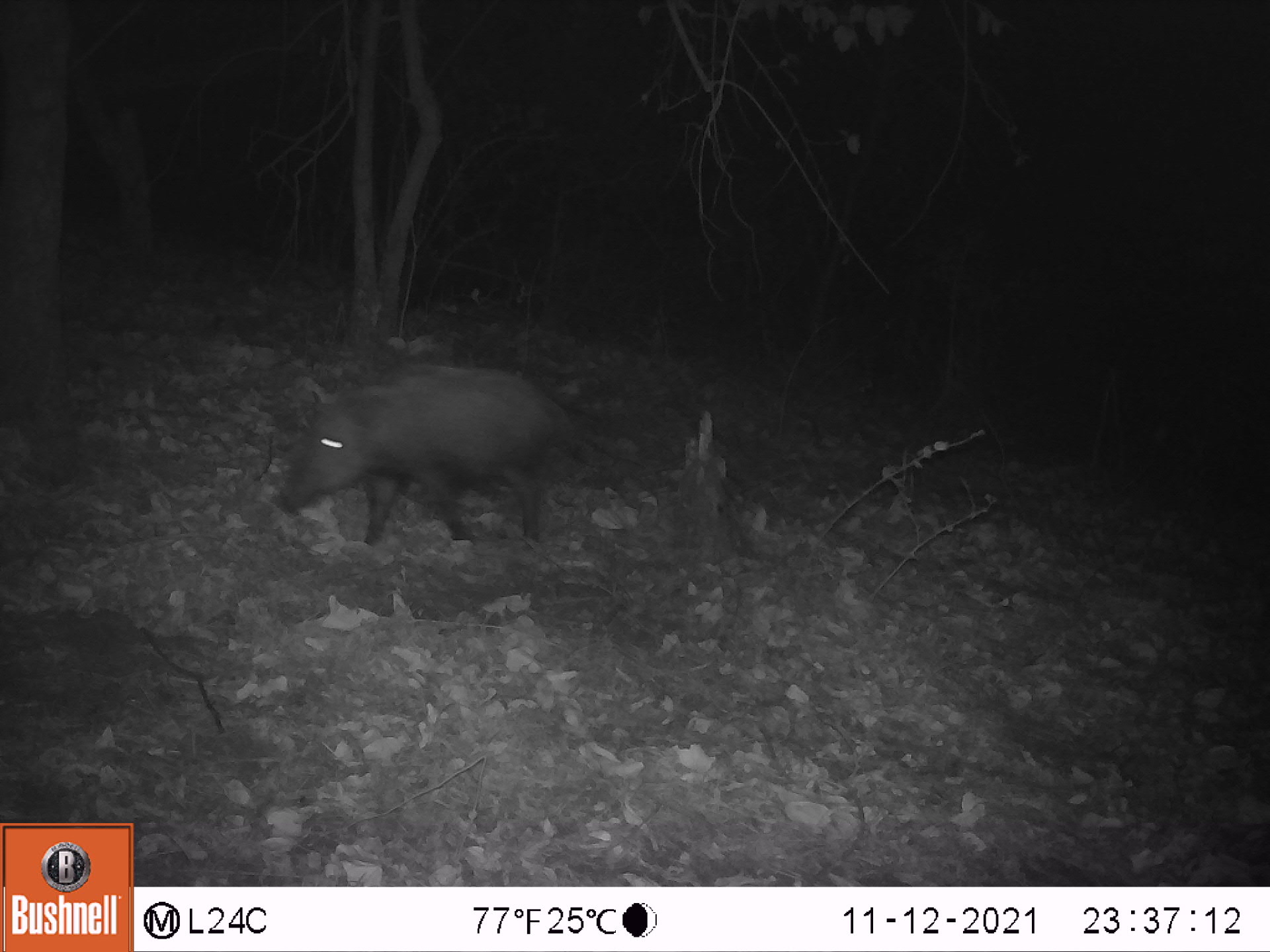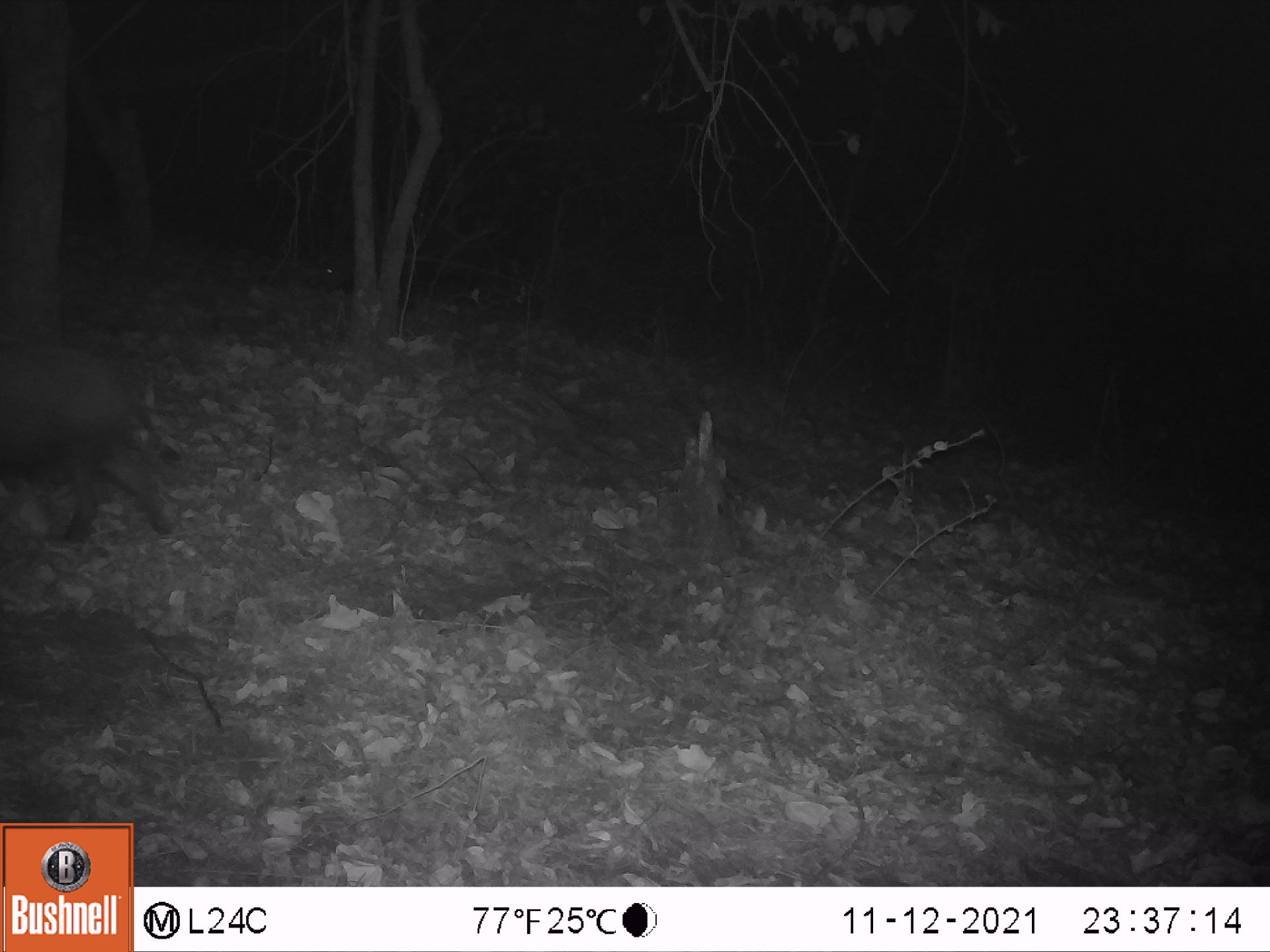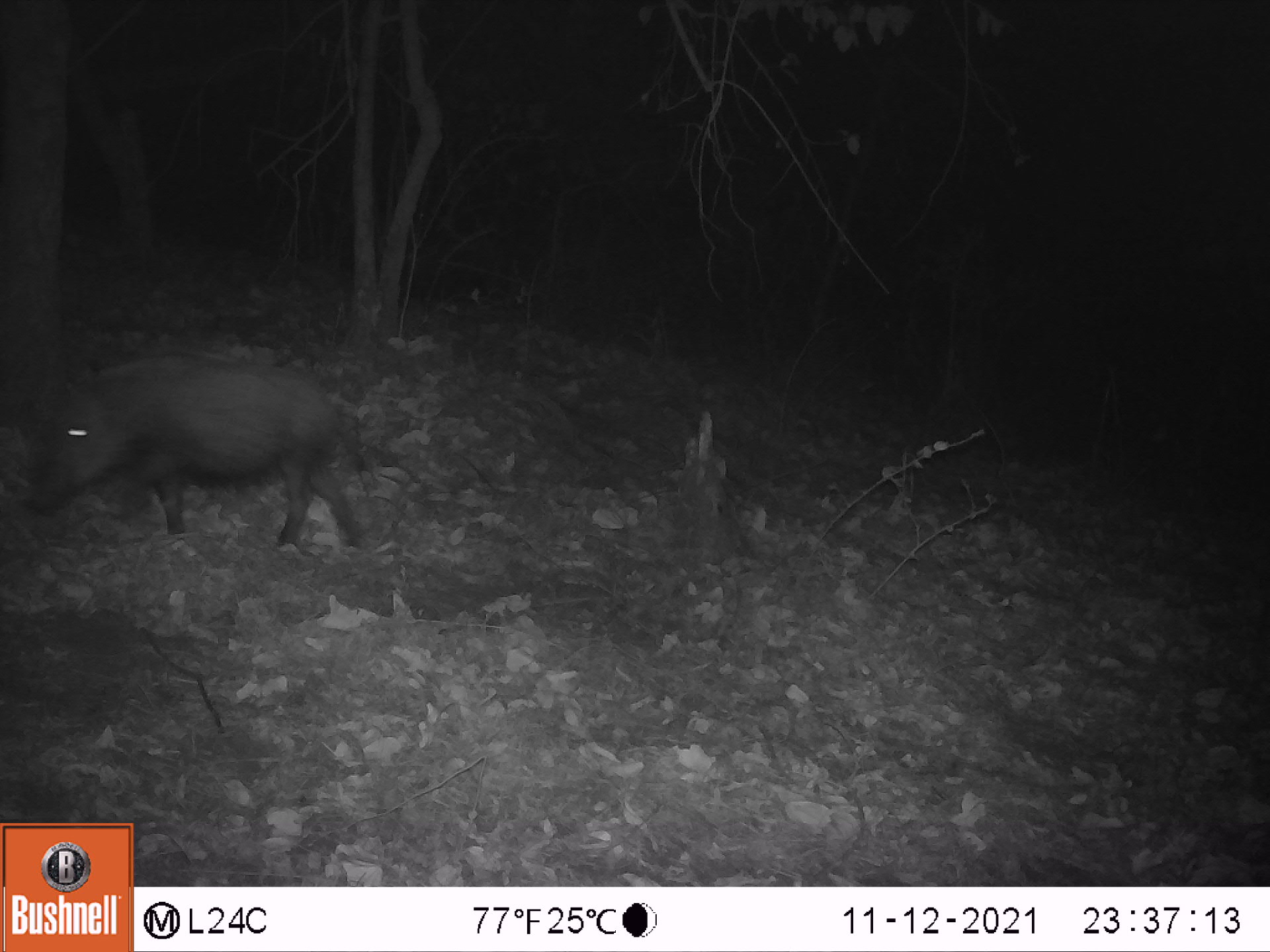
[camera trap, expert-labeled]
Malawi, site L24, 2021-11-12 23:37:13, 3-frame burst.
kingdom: Animalia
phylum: Chordata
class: Mammalia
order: Artiodactyla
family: Suidae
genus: Potamochoerus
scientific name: Potamochoerus larvatus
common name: bushpig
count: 1